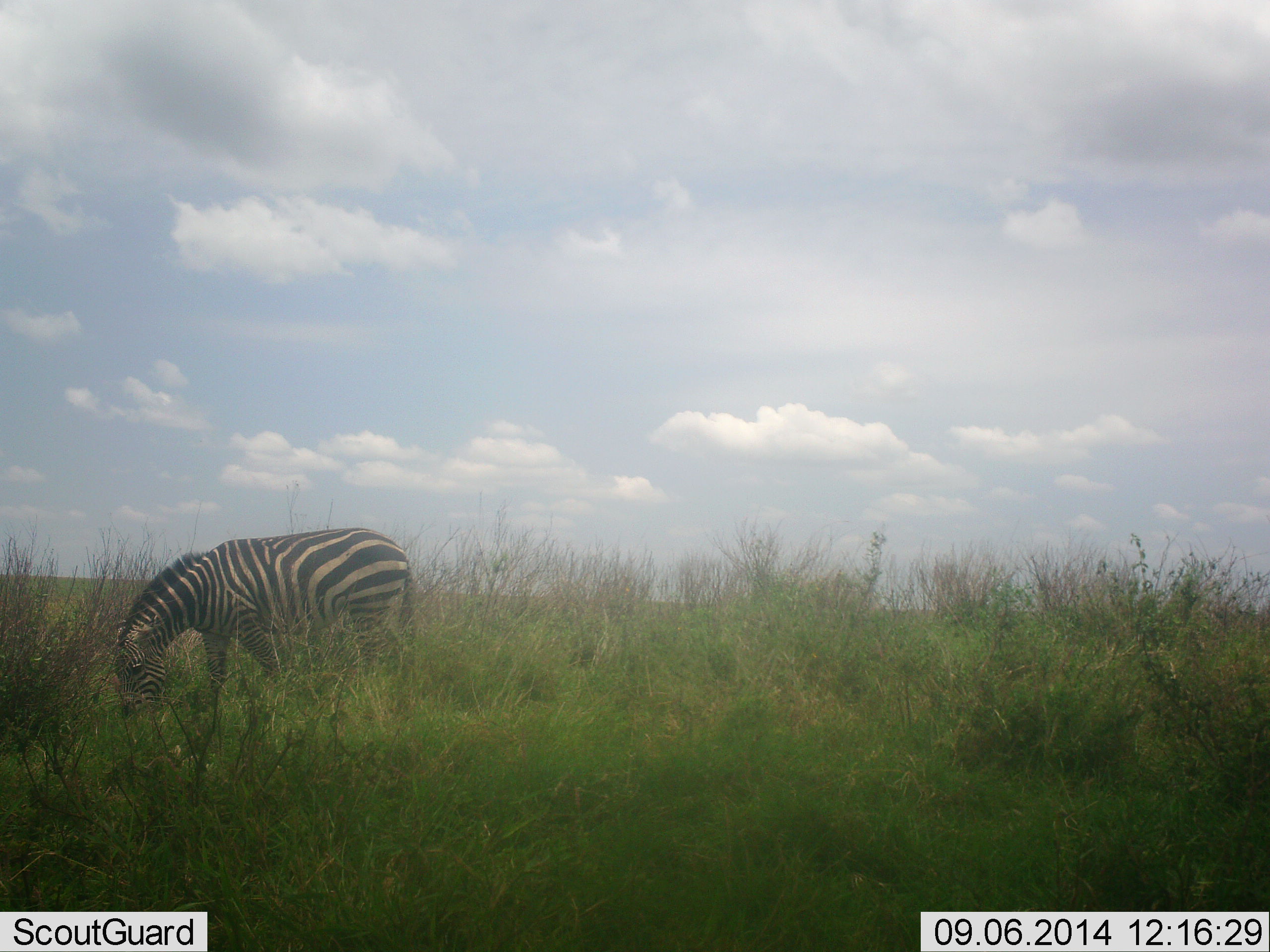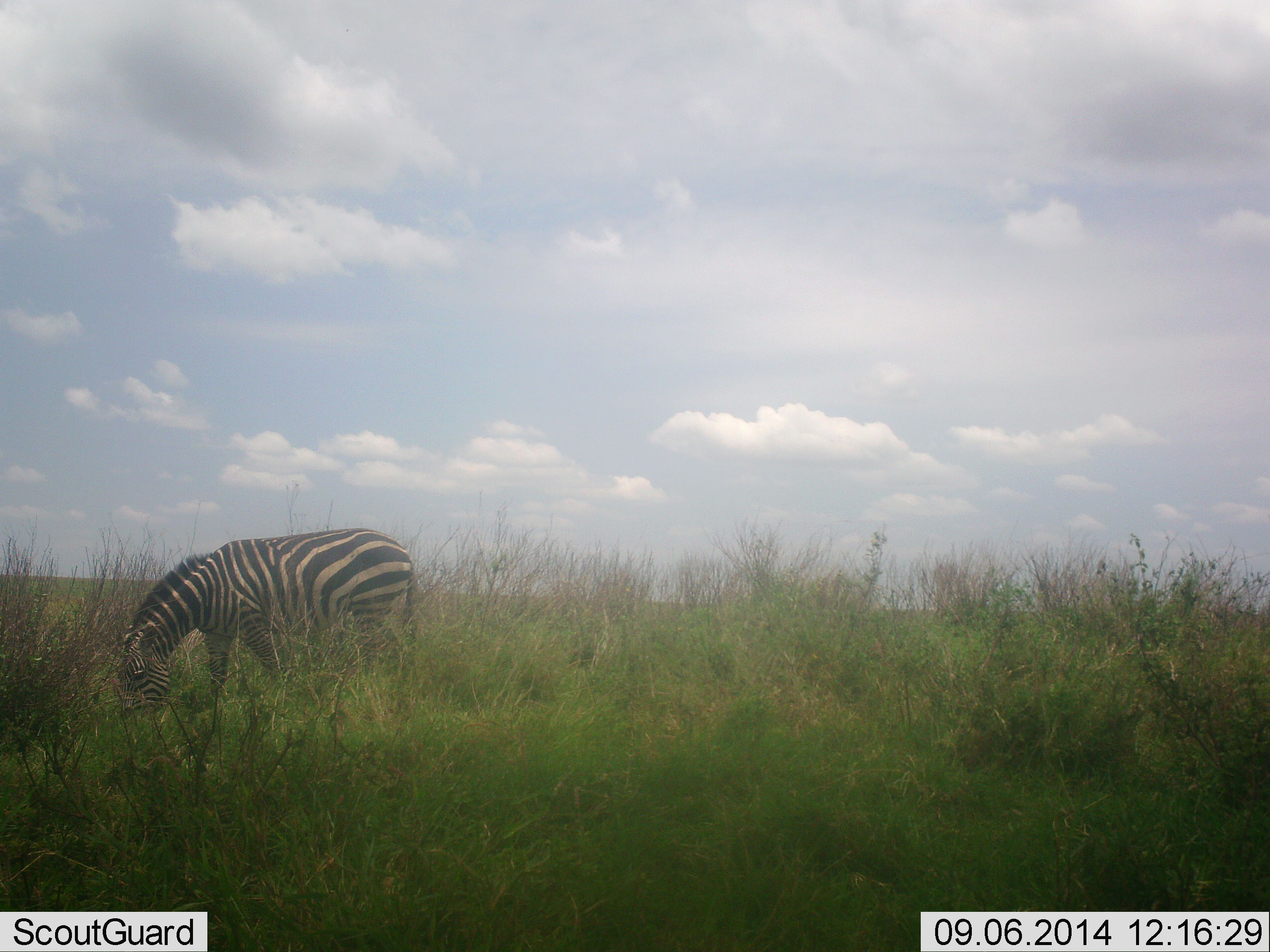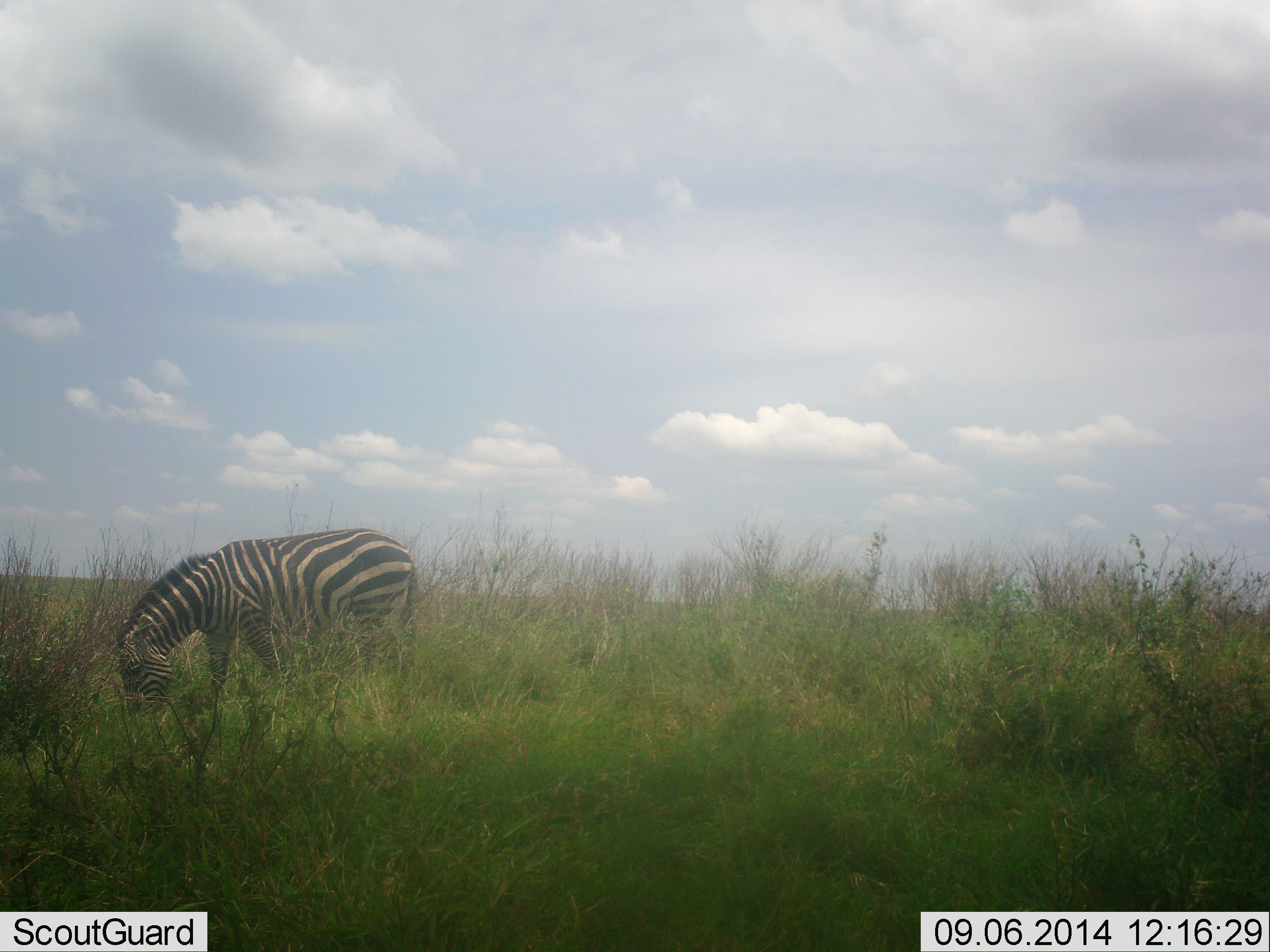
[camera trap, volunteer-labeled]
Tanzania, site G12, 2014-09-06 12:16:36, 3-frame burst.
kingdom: Animalia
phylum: Chordata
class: Mammalia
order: Perissodactyla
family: Equidae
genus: Equus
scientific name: Equus quagga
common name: plains zebra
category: zebra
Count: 1.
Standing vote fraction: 20%.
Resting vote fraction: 0%.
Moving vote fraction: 0%.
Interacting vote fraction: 0%.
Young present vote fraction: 0%.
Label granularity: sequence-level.